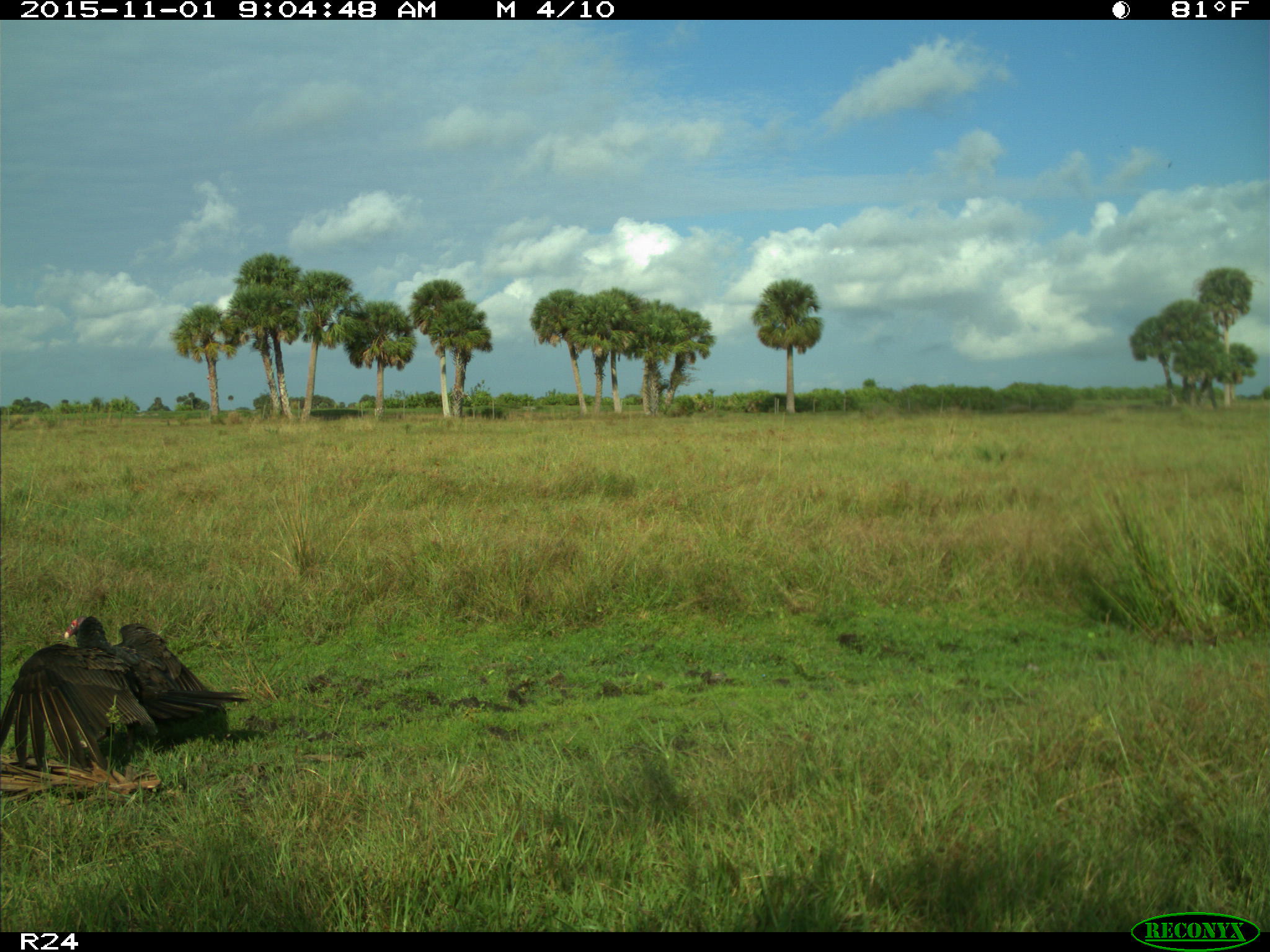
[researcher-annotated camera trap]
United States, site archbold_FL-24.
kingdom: Animalia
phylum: Chordata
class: Aves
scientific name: Aves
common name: birds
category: unidentified bird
Unidentified bird (birds) (Aves).